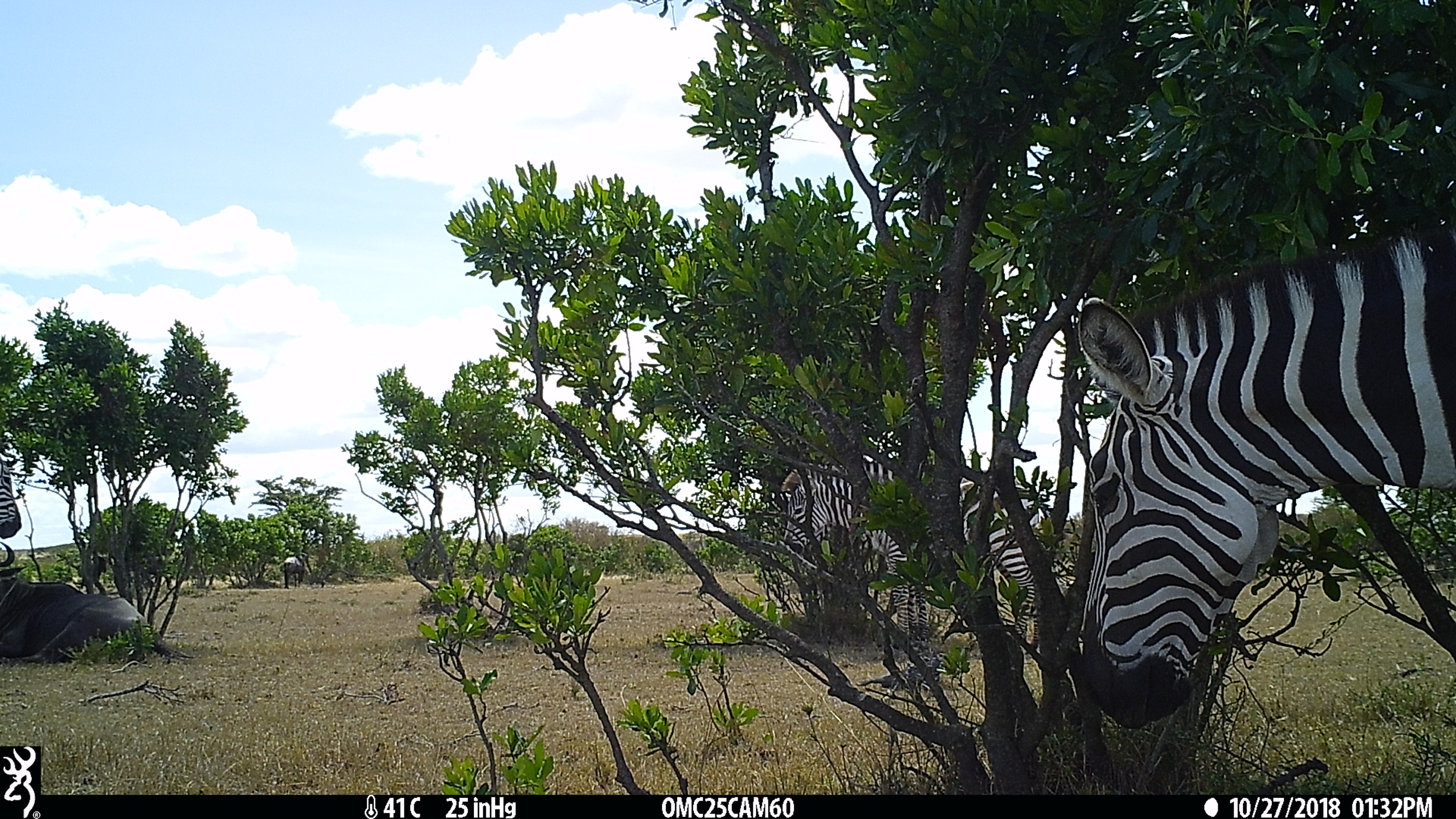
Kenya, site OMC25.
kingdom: Animalia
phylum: Chordata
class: Mammalia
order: Artiodactyla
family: Bovidae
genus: Connochaetes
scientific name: Connochaetes taurinus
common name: blue wildebeest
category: wildebeest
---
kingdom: Animalia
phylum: Chordata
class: Mammalia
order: Perissodactyla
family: Equidae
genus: Equus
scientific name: Equus quagga burchellii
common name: burchell's zebra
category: zebra